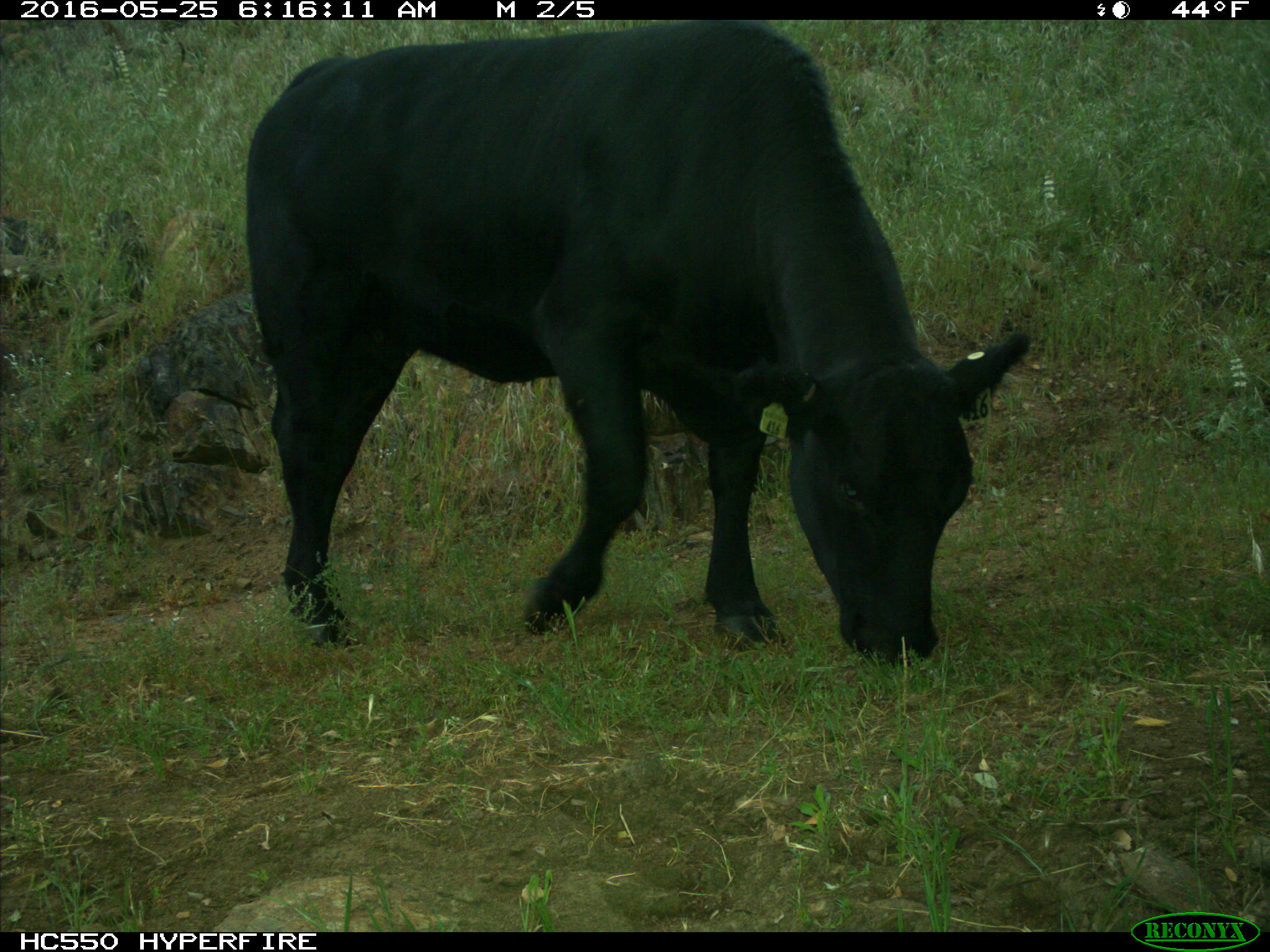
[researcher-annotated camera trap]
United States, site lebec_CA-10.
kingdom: Animalia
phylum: Chordata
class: Mammalia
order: Artiodactyla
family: Bovidae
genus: Bos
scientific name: Bos taurus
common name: domestic cow